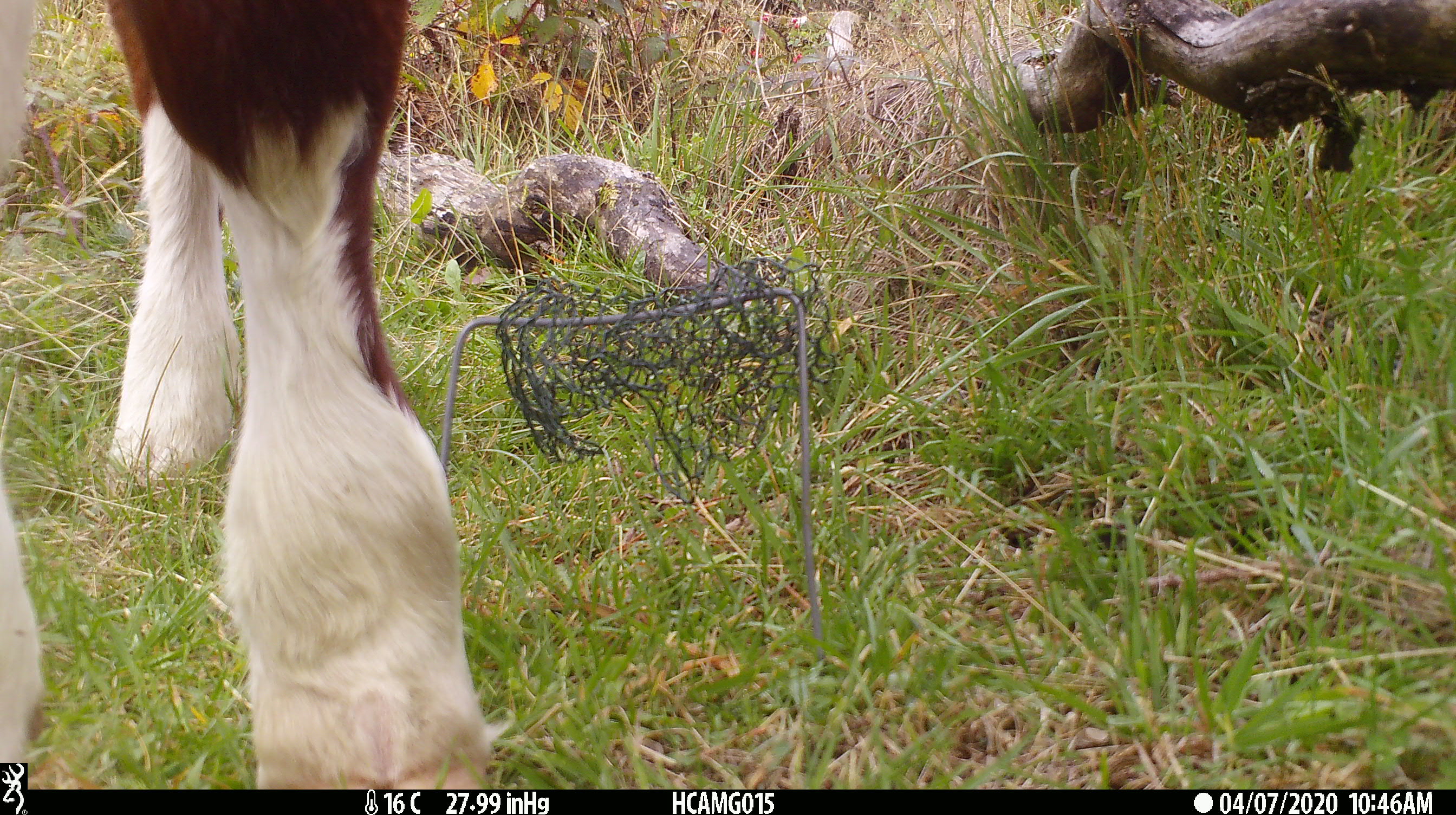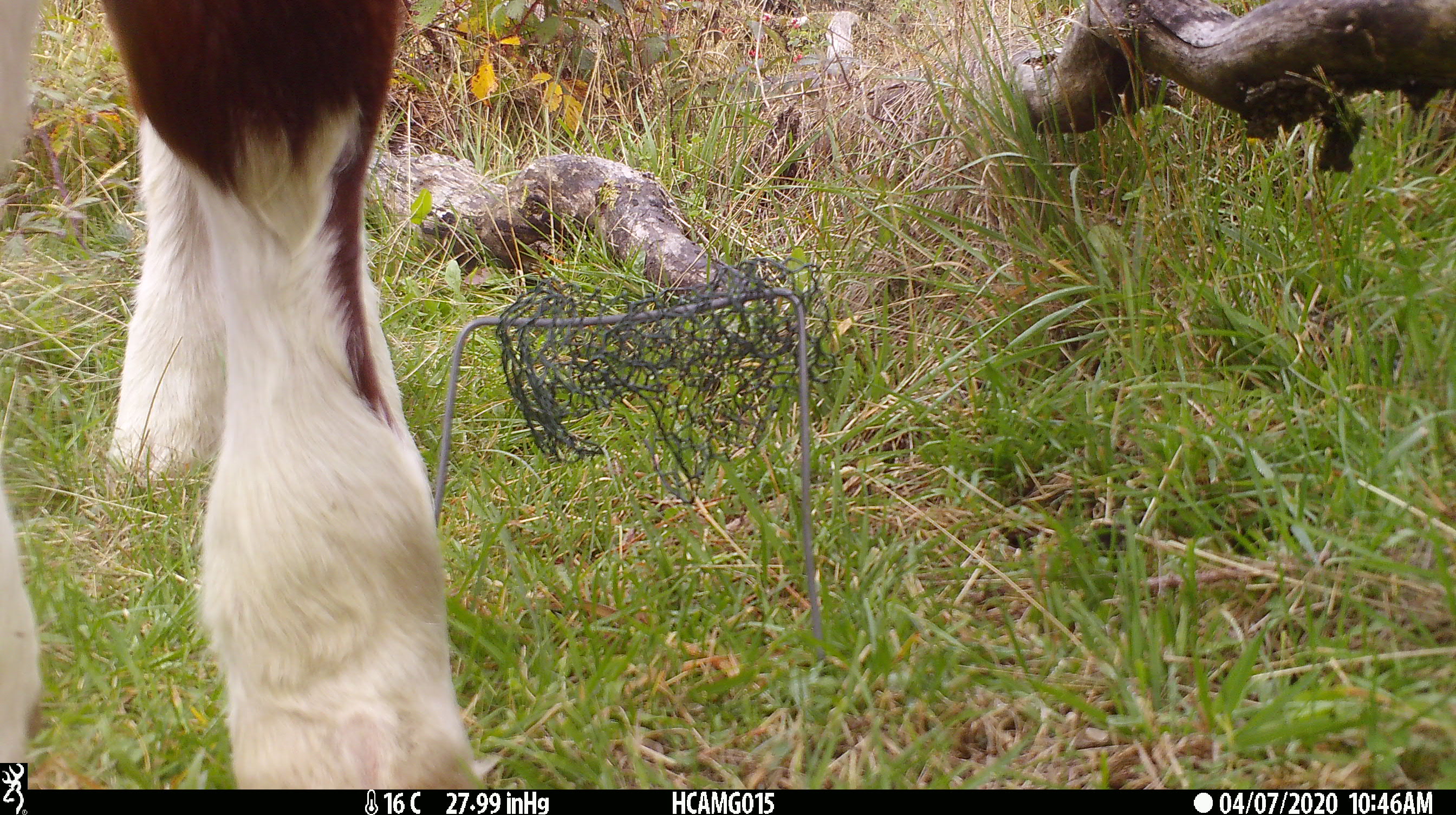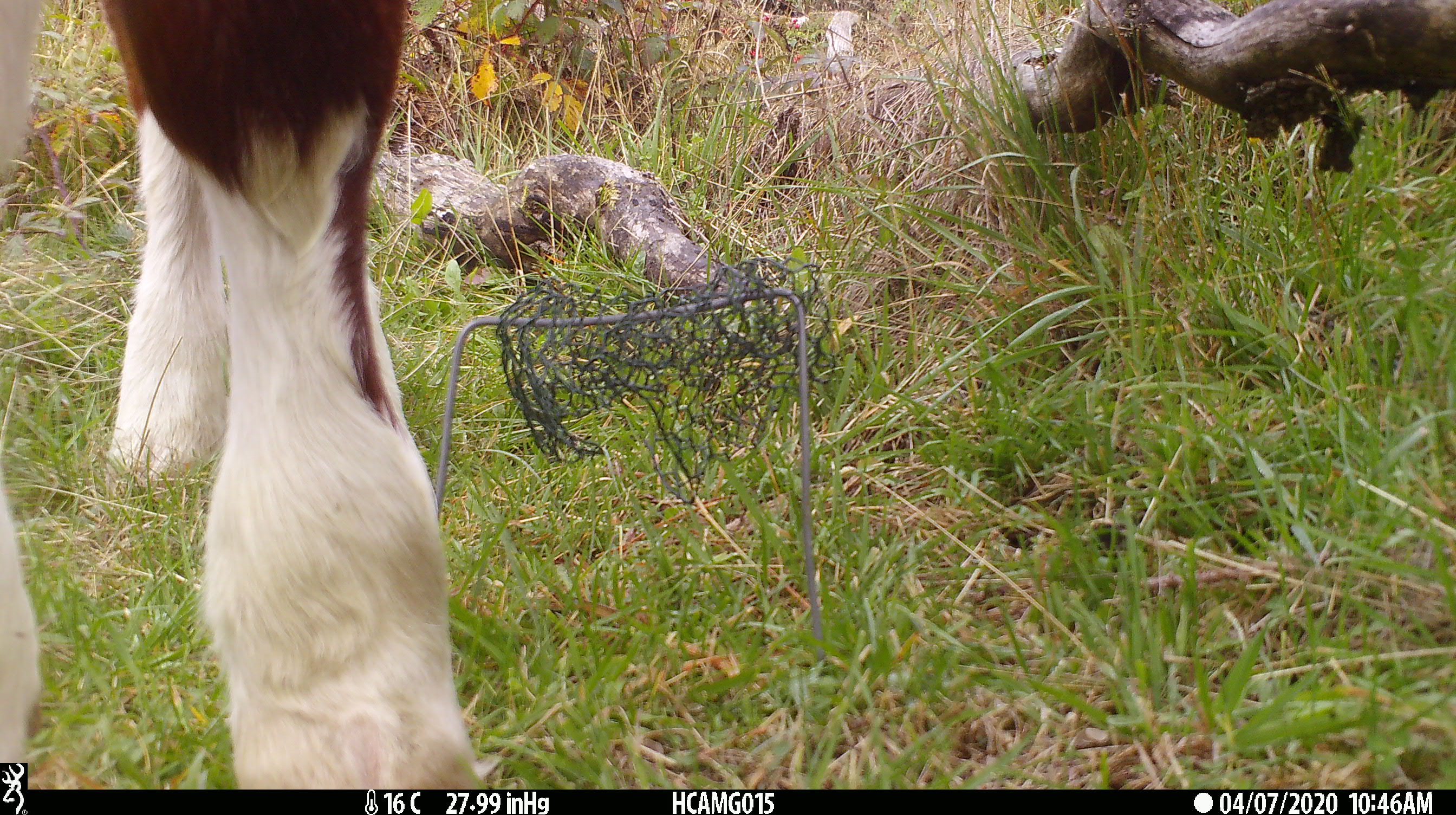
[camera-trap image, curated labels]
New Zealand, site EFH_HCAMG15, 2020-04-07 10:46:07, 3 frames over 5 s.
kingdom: Animalia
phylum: Chordata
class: Mammalia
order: Artiodactyla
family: Bovidae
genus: Bos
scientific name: Bos taurus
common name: domestic cow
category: cow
Cow (domestic cow) (Bos taurus).